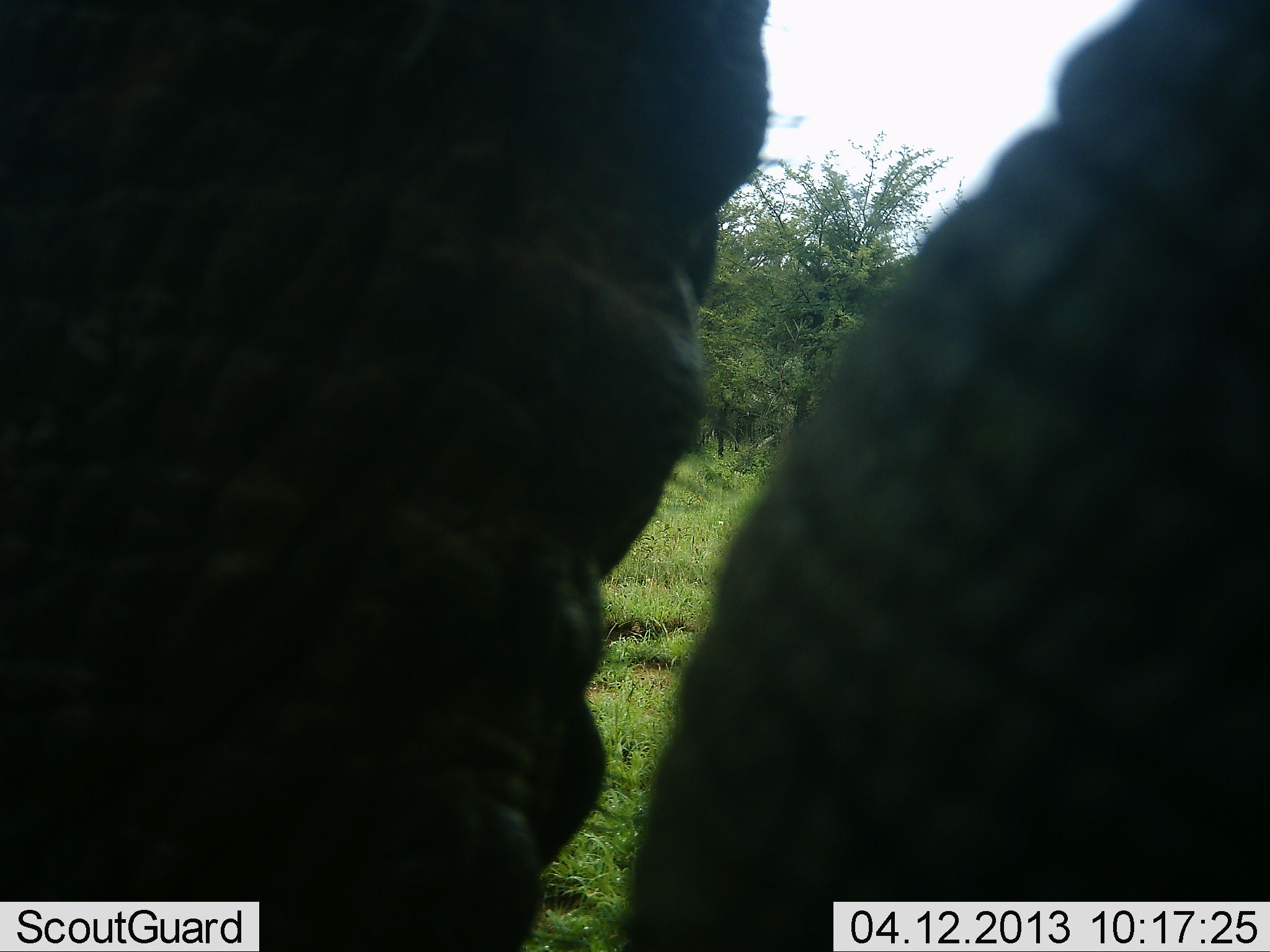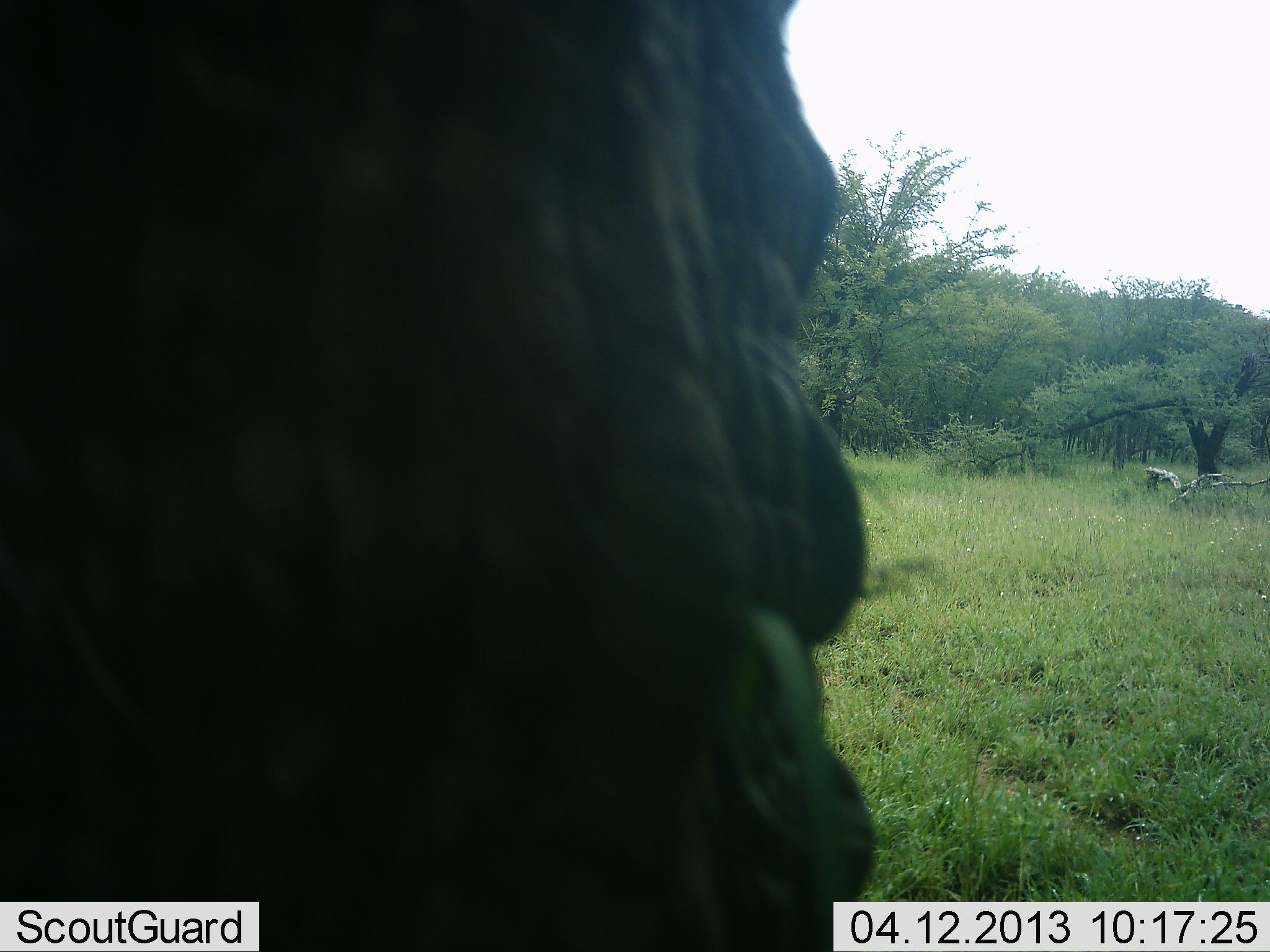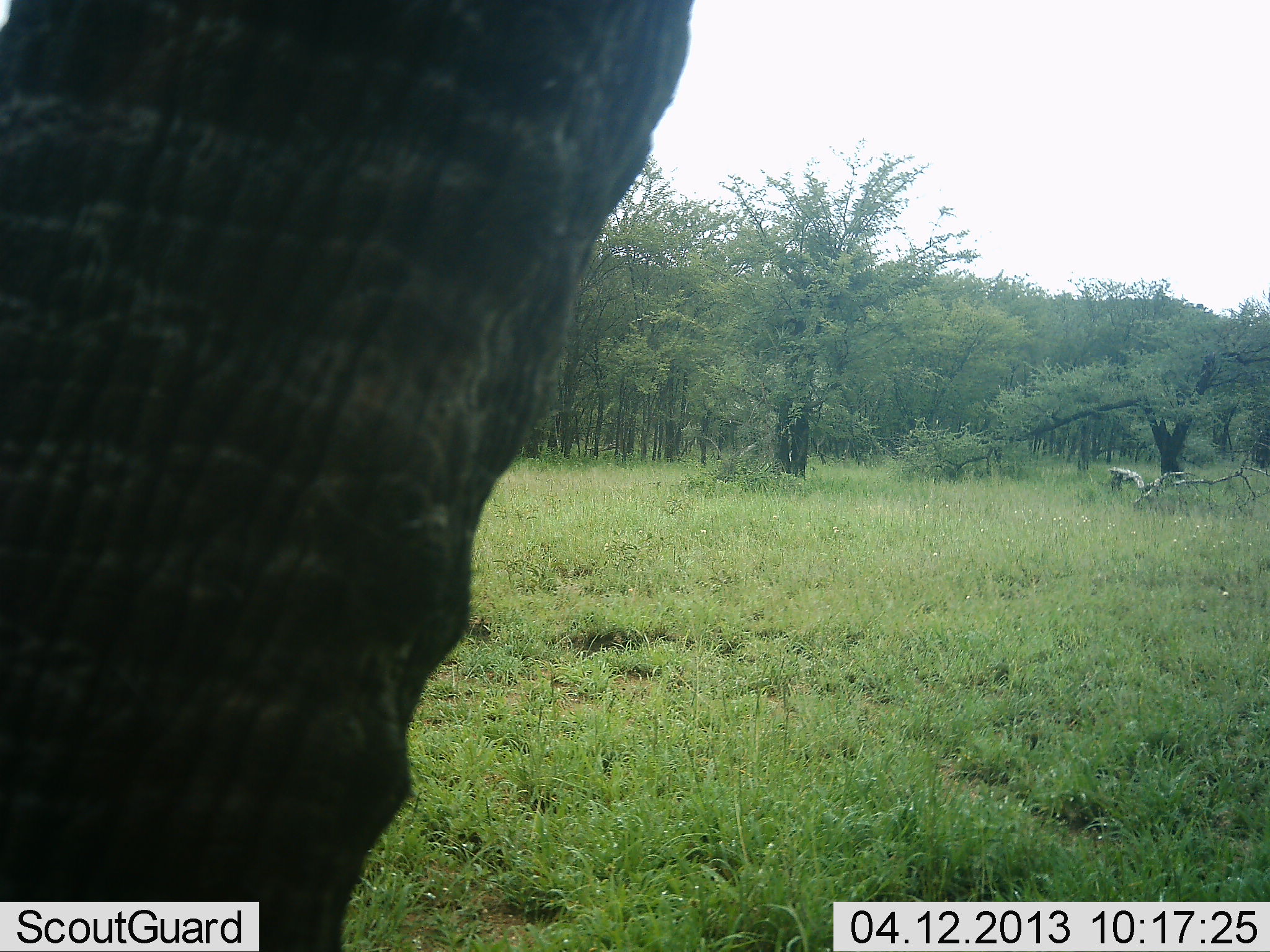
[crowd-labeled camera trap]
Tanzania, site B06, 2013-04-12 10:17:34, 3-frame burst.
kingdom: Animalia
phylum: Chordata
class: Mammalia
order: Proboscidea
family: Elephantidae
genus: Loxodonta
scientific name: Loxodonta africana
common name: african bush elephant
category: elephant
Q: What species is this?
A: Elephant (african bush elephant) (Loxodonta africana).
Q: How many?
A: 1.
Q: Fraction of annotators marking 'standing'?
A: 70%.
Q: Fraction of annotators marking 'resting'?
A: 0%.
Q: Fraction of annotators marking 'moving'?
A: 20%.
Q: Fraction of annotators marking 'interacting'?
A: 10%.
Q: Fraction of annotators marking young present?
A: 0%.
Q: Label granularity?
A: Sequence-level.